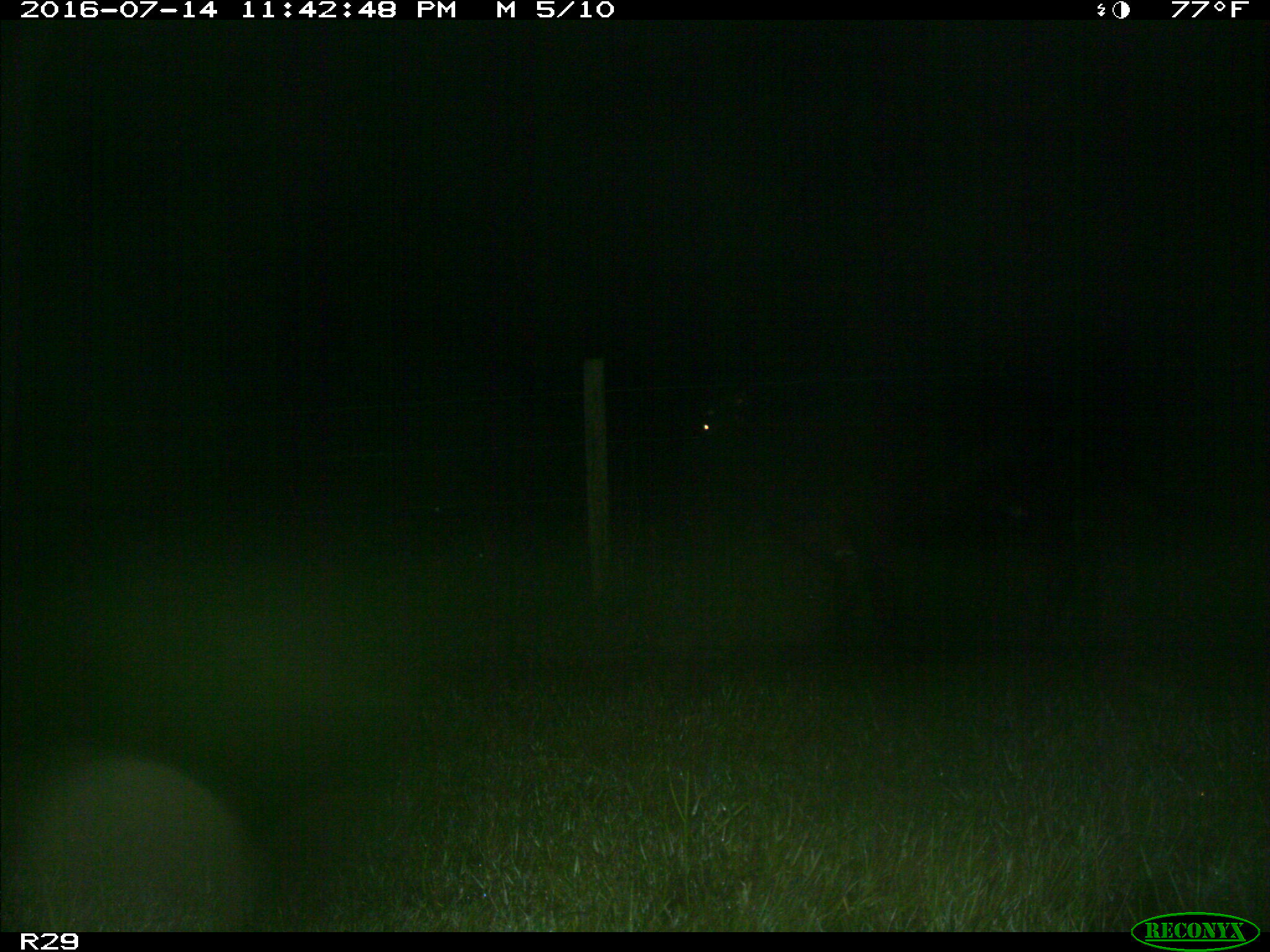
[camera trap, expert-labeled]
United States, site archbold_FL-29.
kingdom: Animalia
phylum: Chordata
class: Mammalia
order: Artiodactyla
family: Bovidae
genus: Bos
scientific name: Bos taurus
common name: domestic cow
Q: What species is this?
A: Bos taurus (domestic cow).